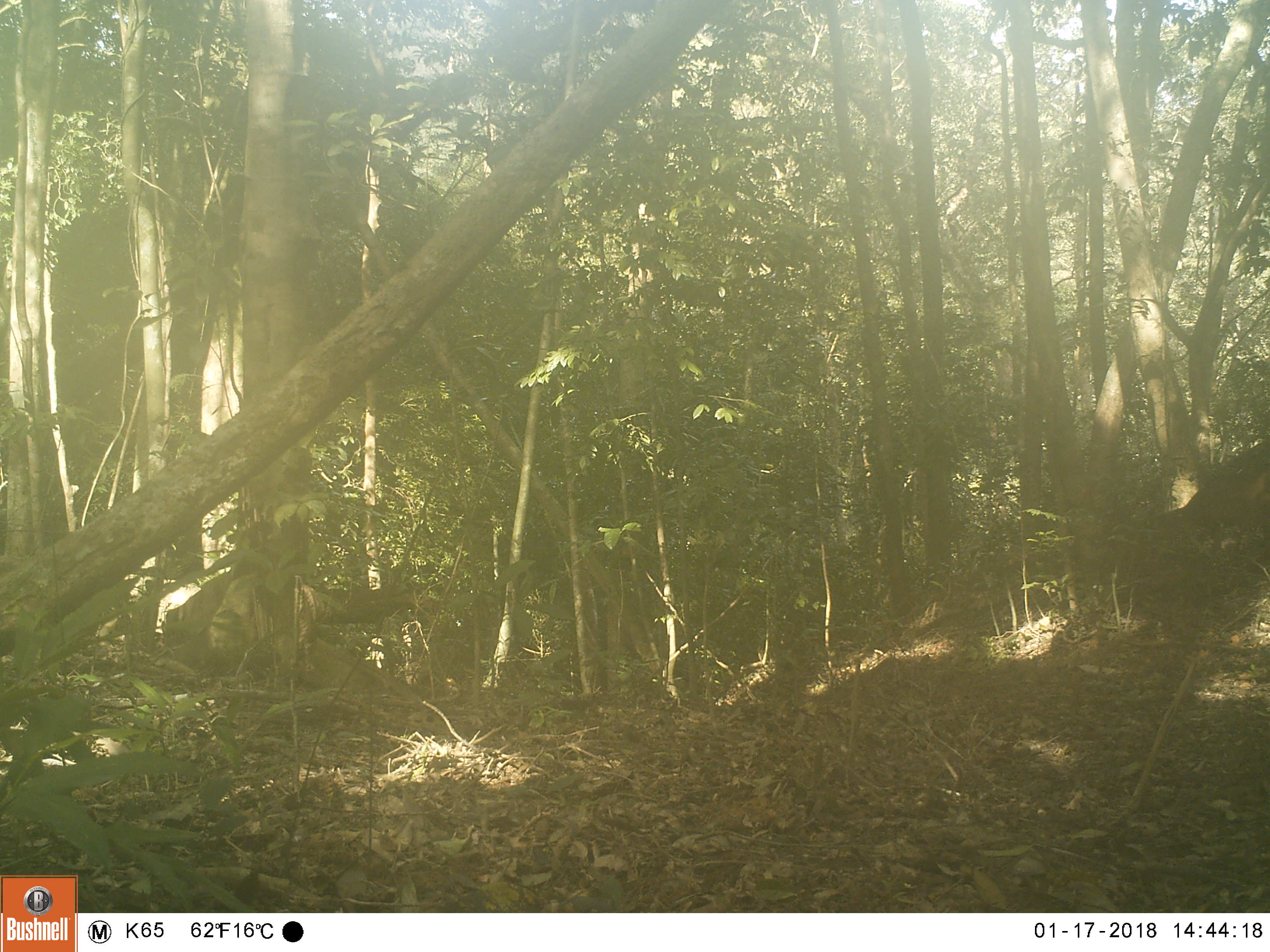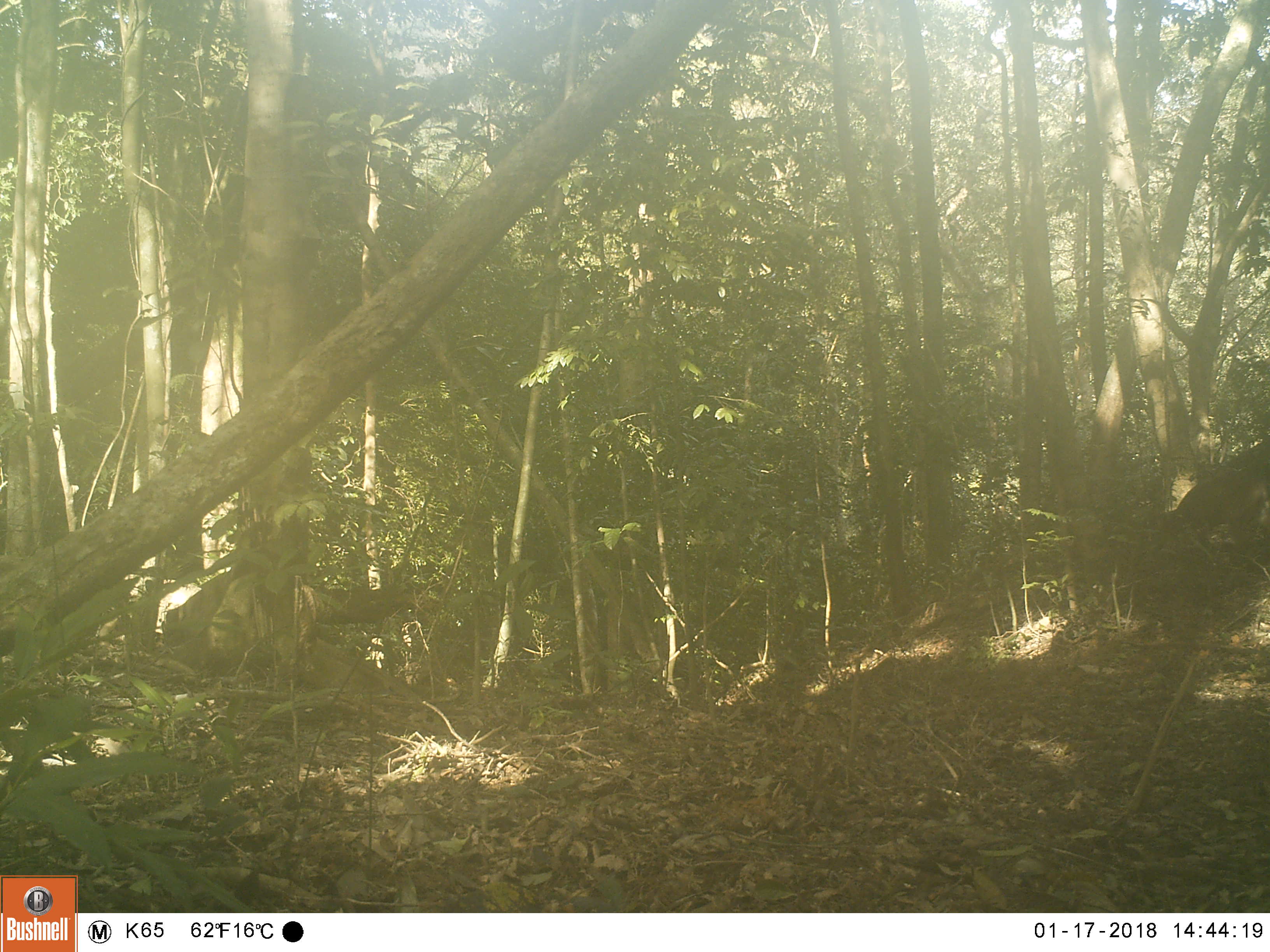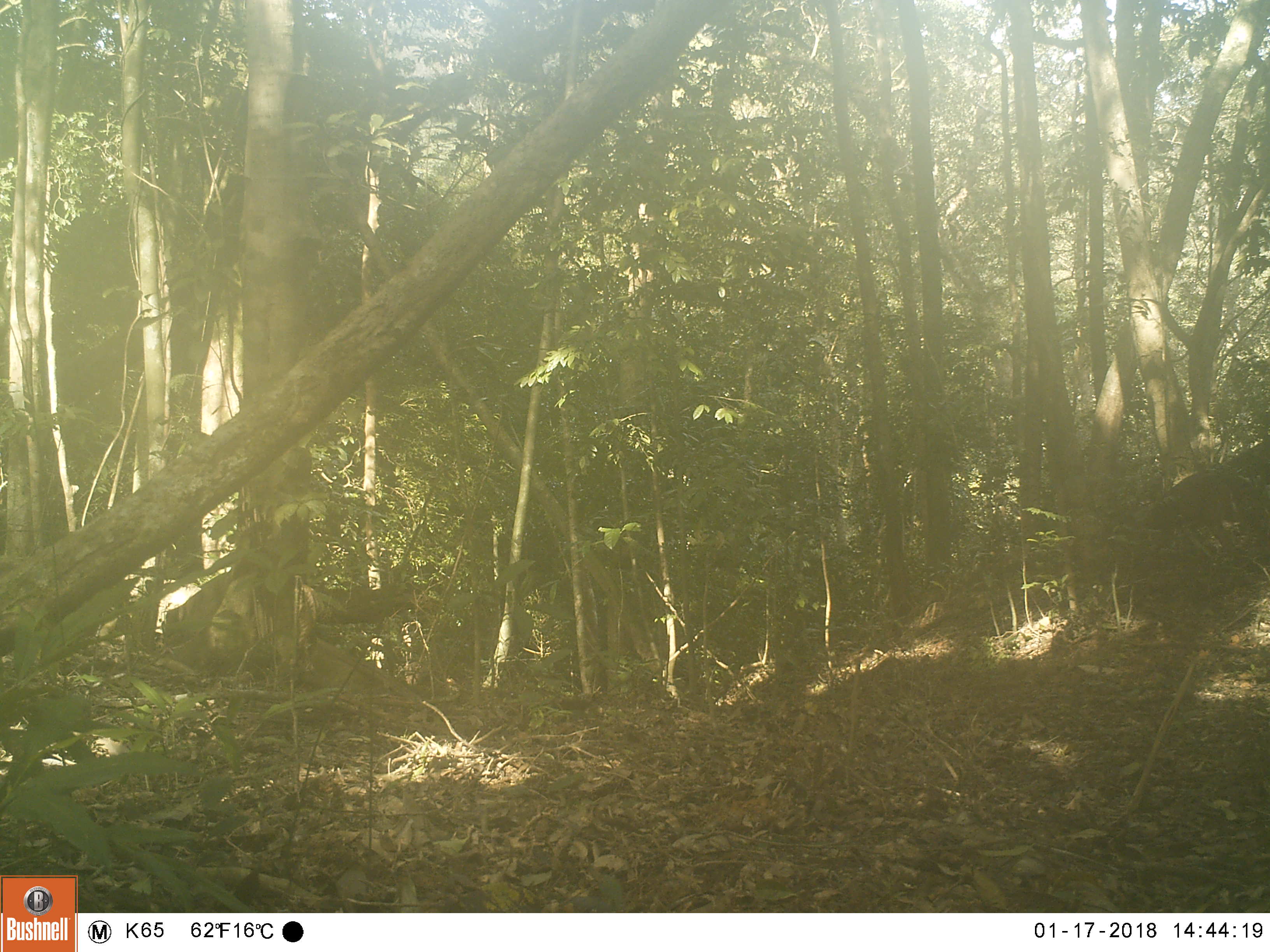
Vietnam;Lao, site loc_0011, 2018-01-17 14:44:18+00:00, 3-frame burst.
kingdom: Animalia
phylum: Chordata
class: Mammalia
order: Artiodactyla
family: Suidae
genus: Sus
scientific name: Sus scrofa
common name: eurasian wild pig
Eurasian wild pig (Sus scrofa). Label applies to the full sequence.